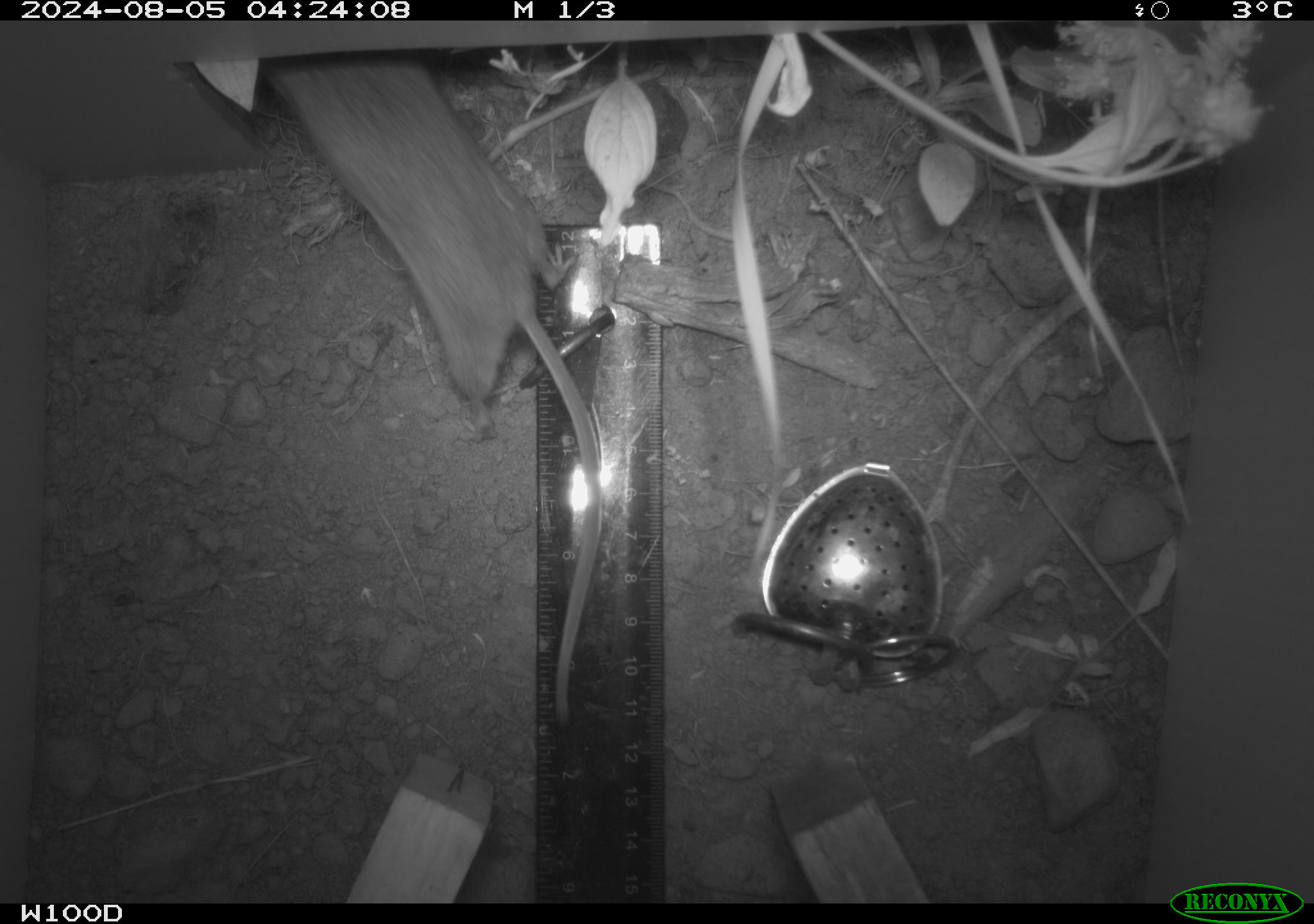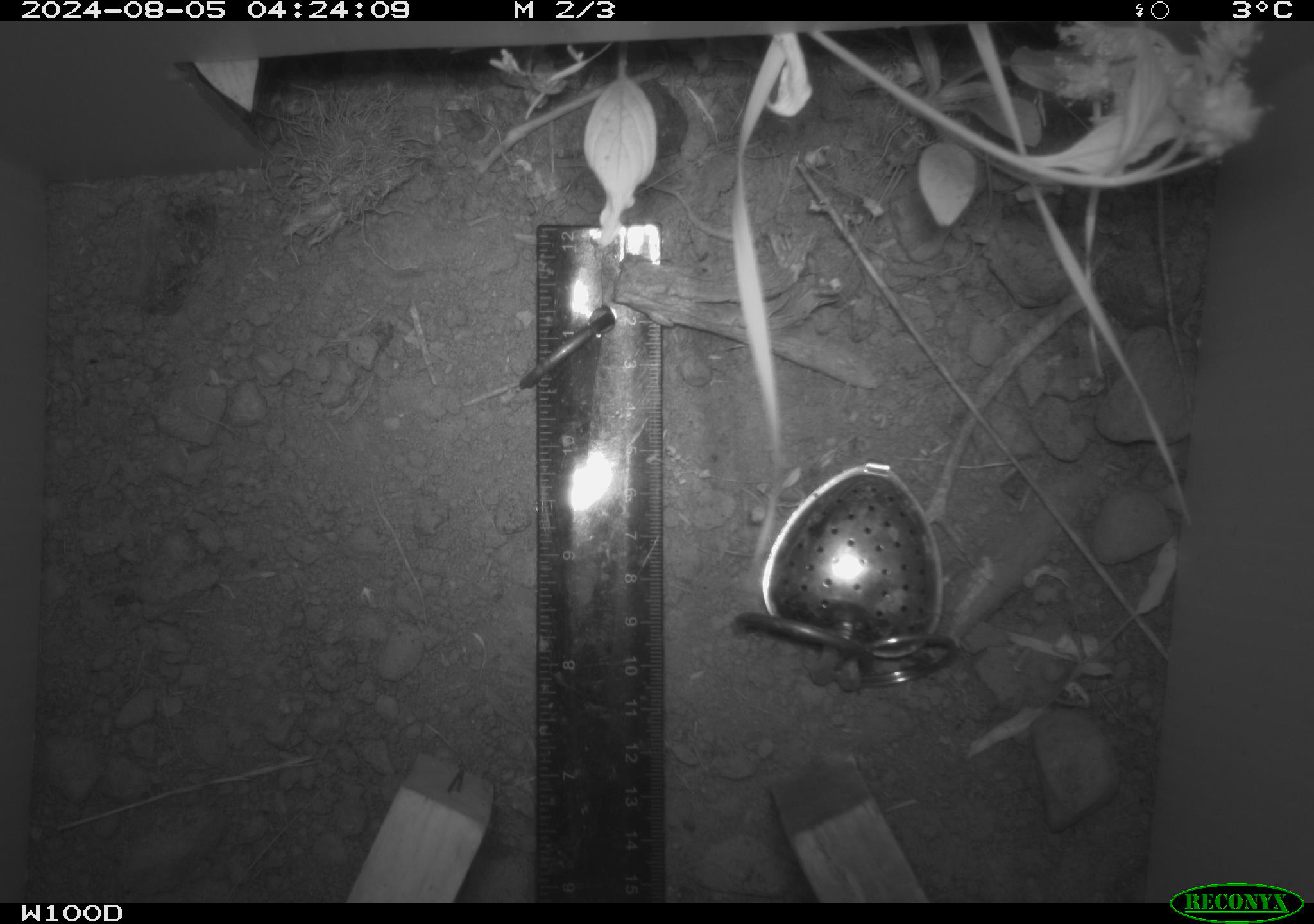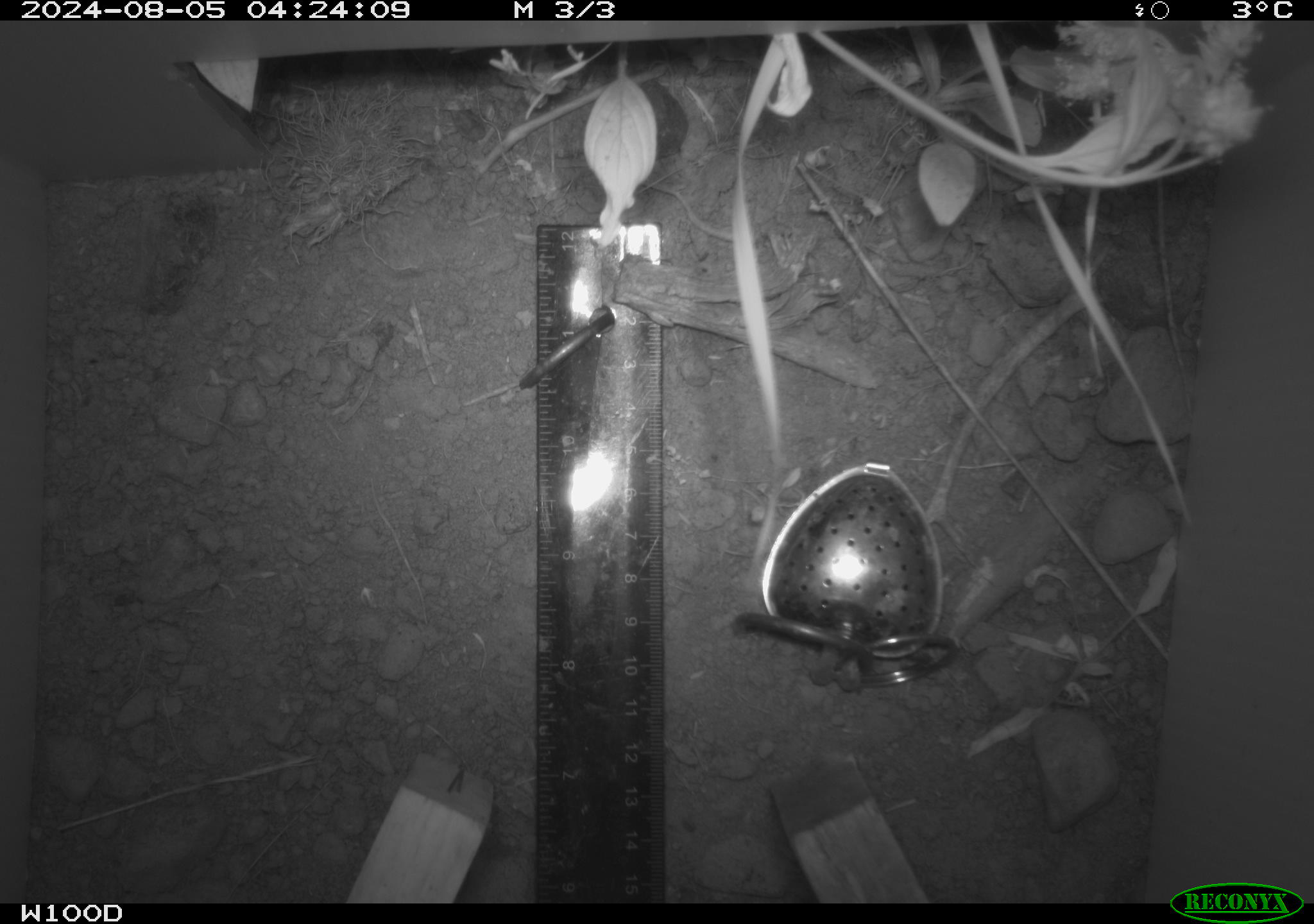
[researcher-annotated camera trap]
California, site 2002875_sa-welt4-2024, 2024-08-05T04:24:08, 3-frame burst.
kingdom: Animalia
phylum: Chordata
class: Mammalia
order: Rodentia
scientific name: Rodentia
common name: mouse species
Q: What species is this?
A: Mouse species (Rodentia).